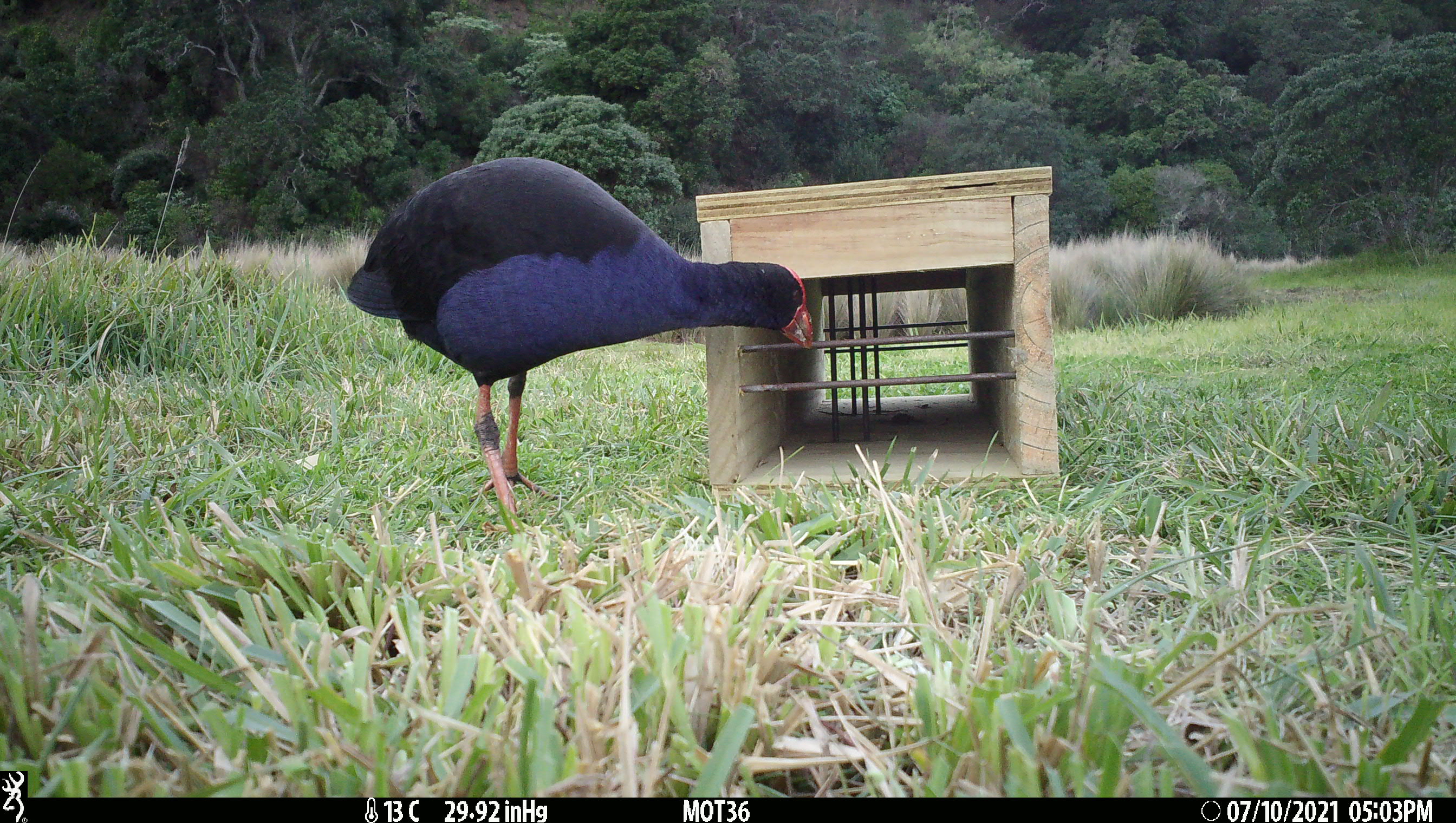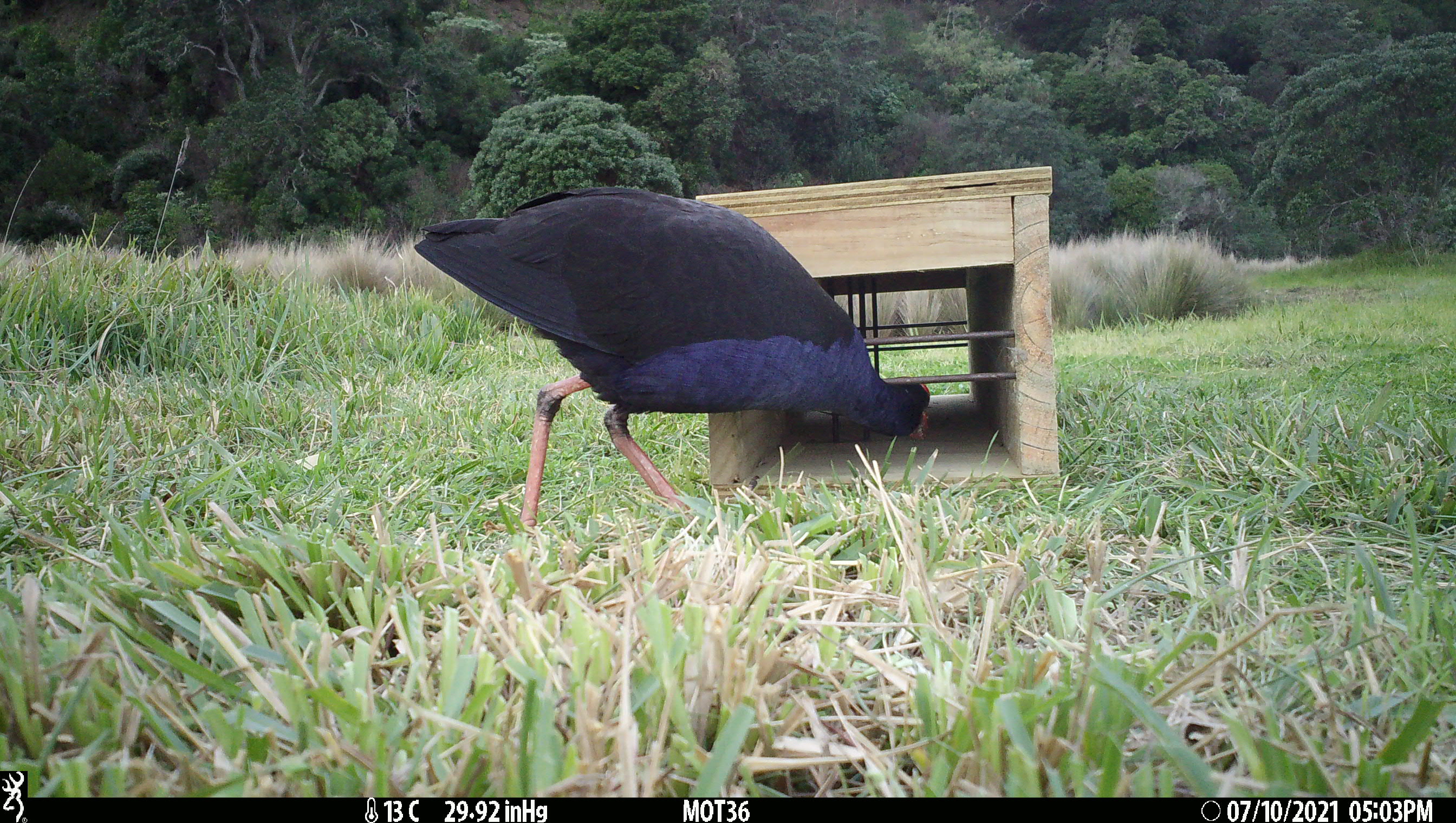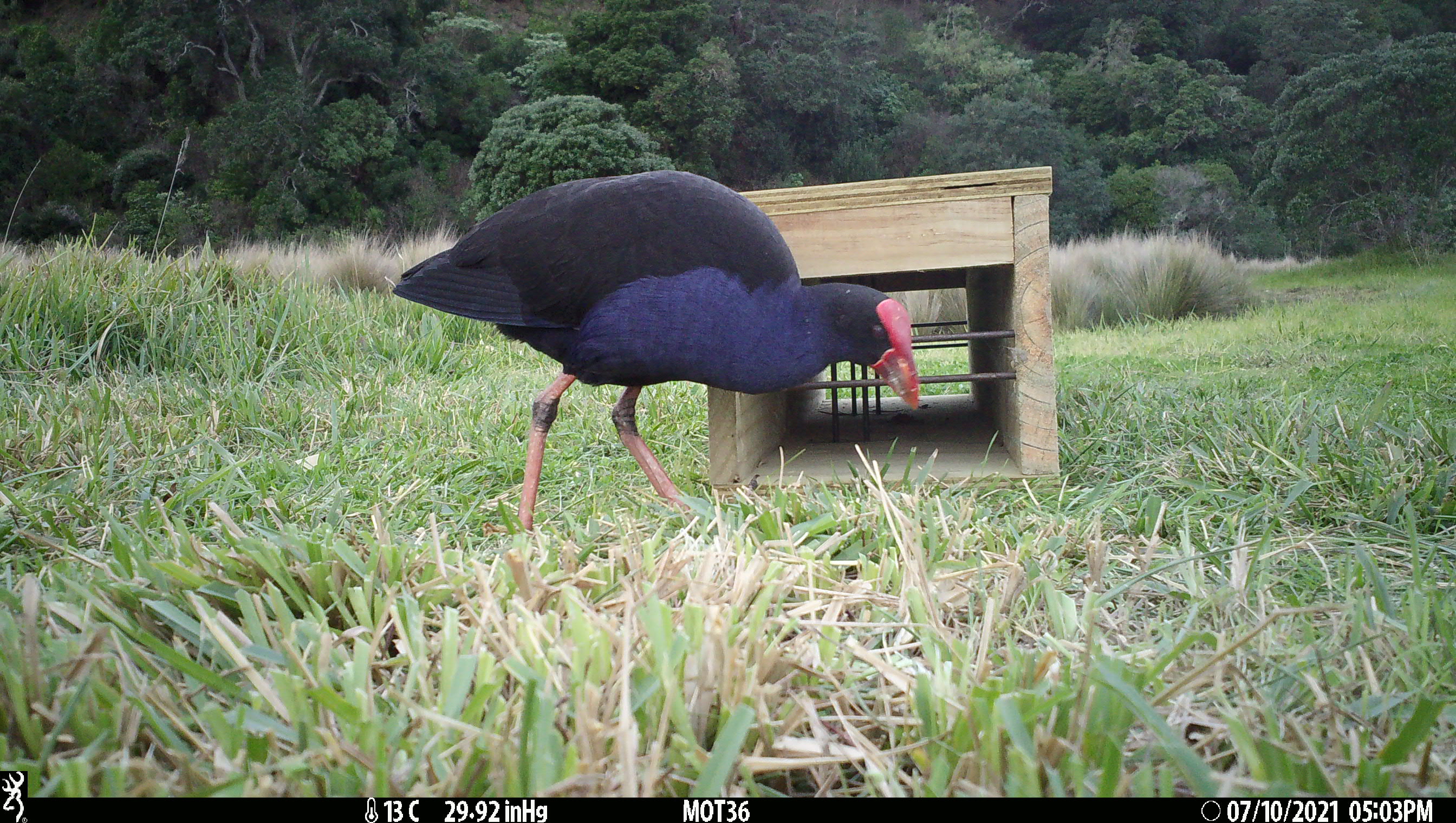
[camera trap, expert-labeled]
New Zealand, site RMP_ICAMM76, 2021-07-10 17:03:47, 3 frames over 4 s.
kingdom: Animalia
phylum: Chordata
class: Aves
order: Gruiformes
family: Rallidae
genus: Porphyrio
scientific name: Porphyrio melanotus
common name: australasian swamphen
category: pukeko